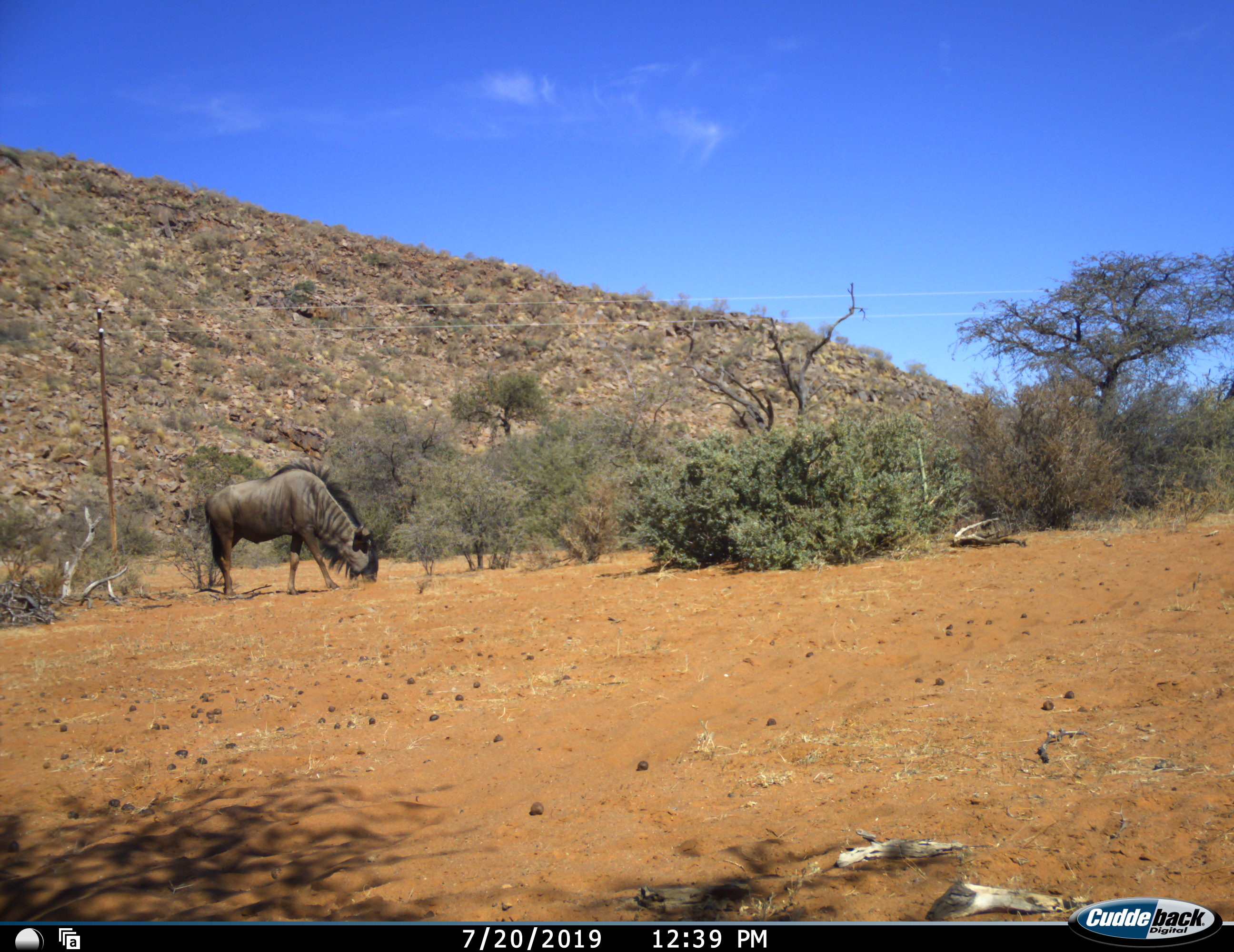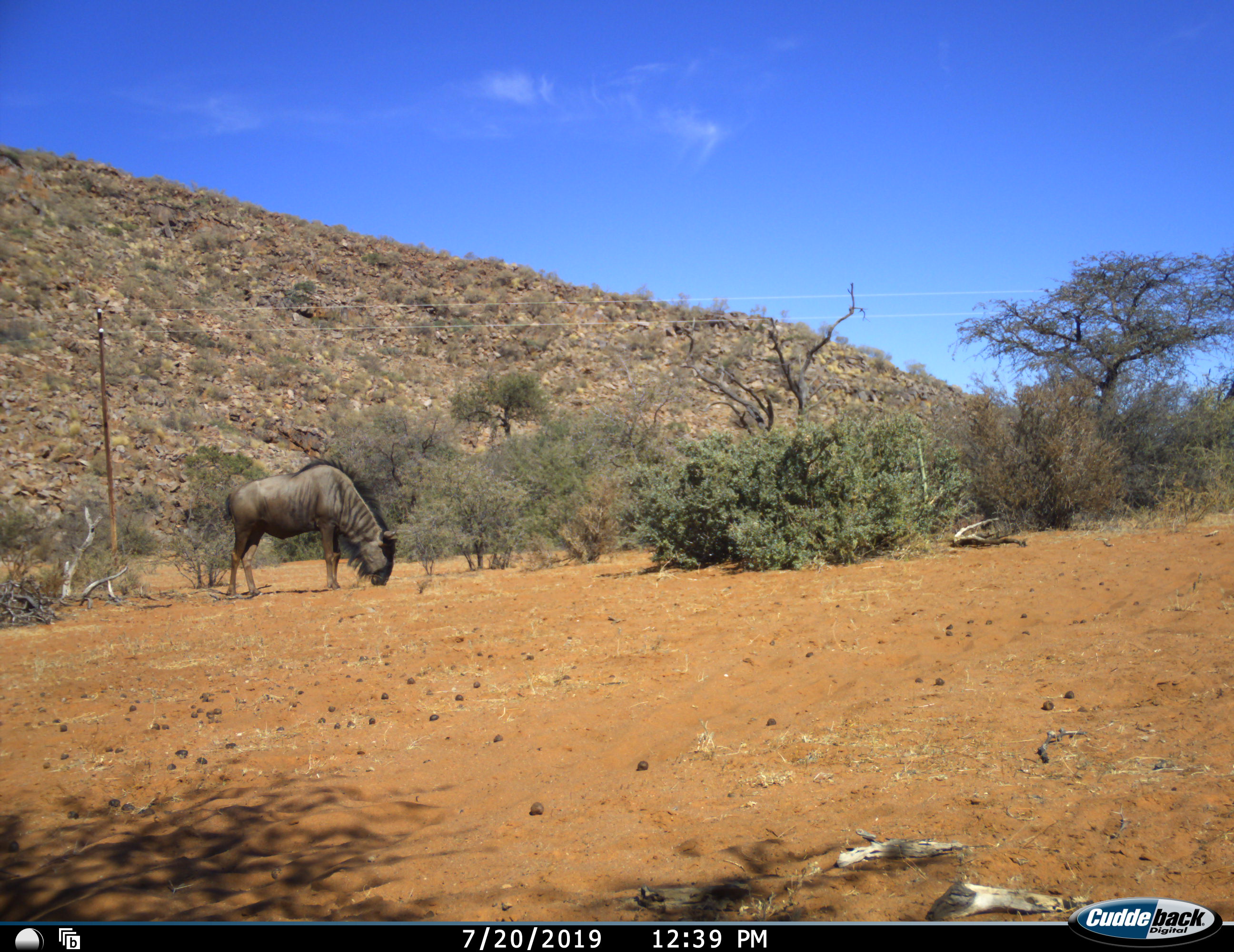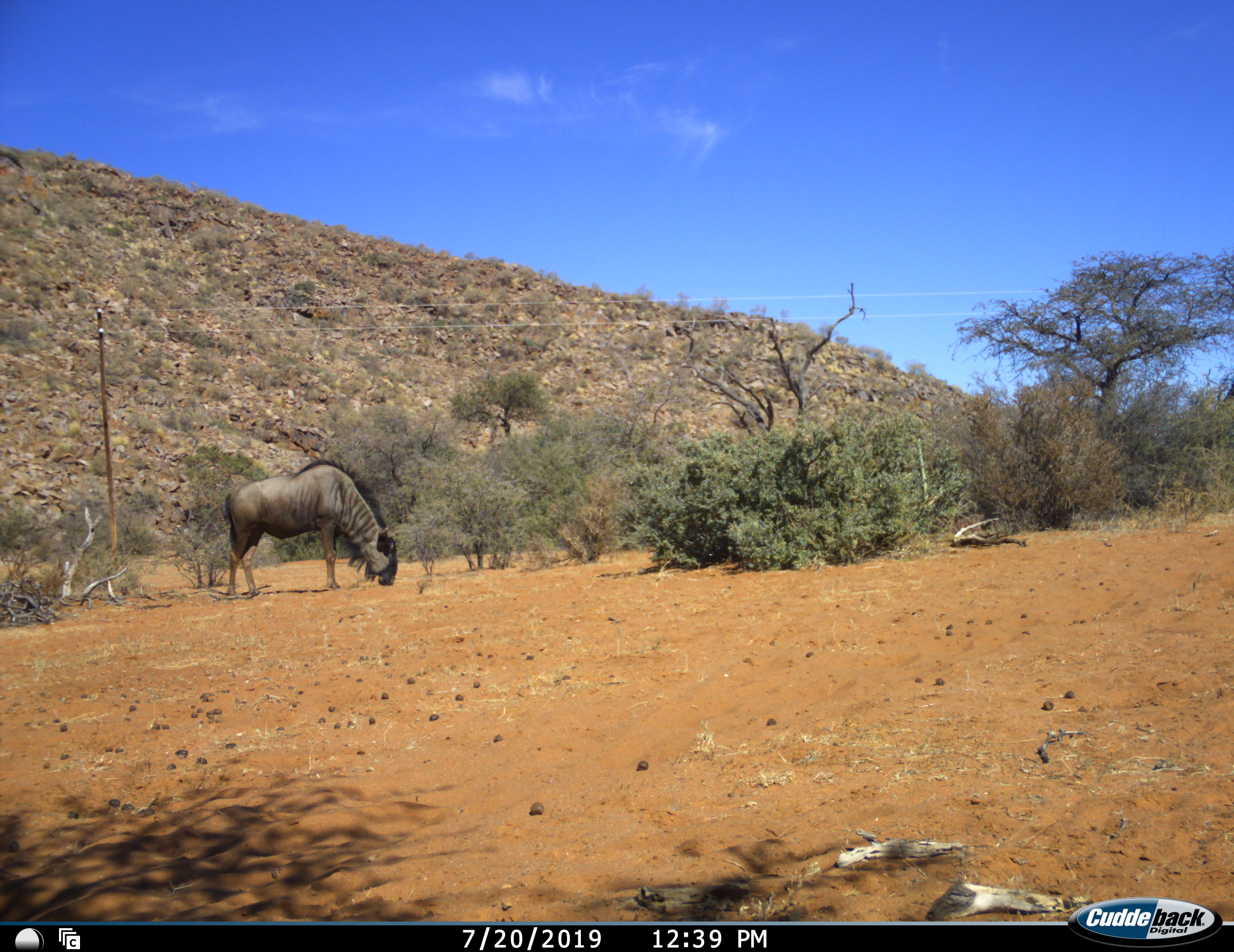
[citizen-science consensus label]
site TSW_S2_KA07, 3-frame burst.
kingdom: Animalia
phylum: Chordata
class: Mammalia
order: Artiodactyla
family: Bovidae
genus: Connochaetes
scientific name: Connochaetes taurinus taurinus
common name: blue wildebeest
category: wildebeestblue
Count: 1.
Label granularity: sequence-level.